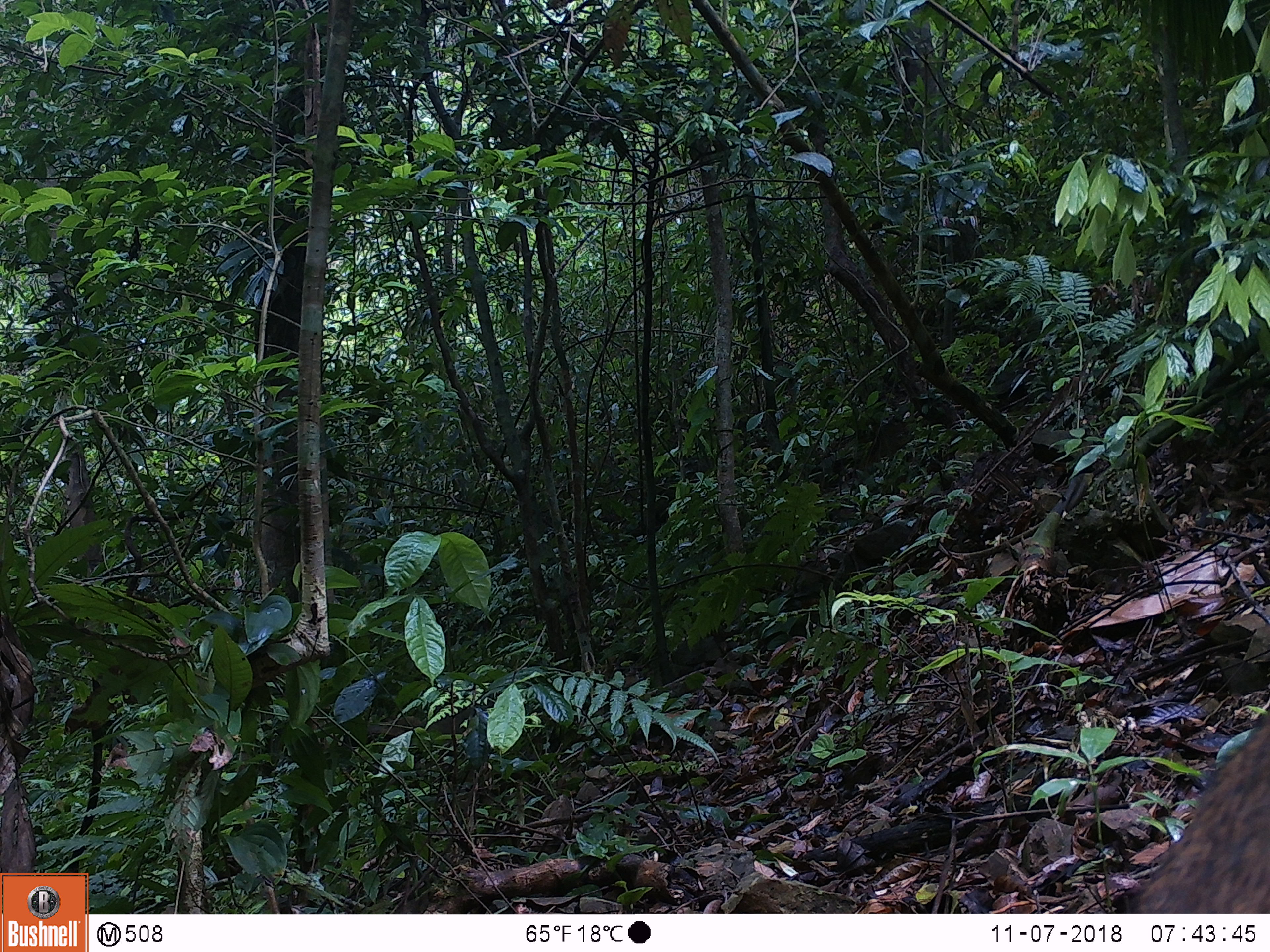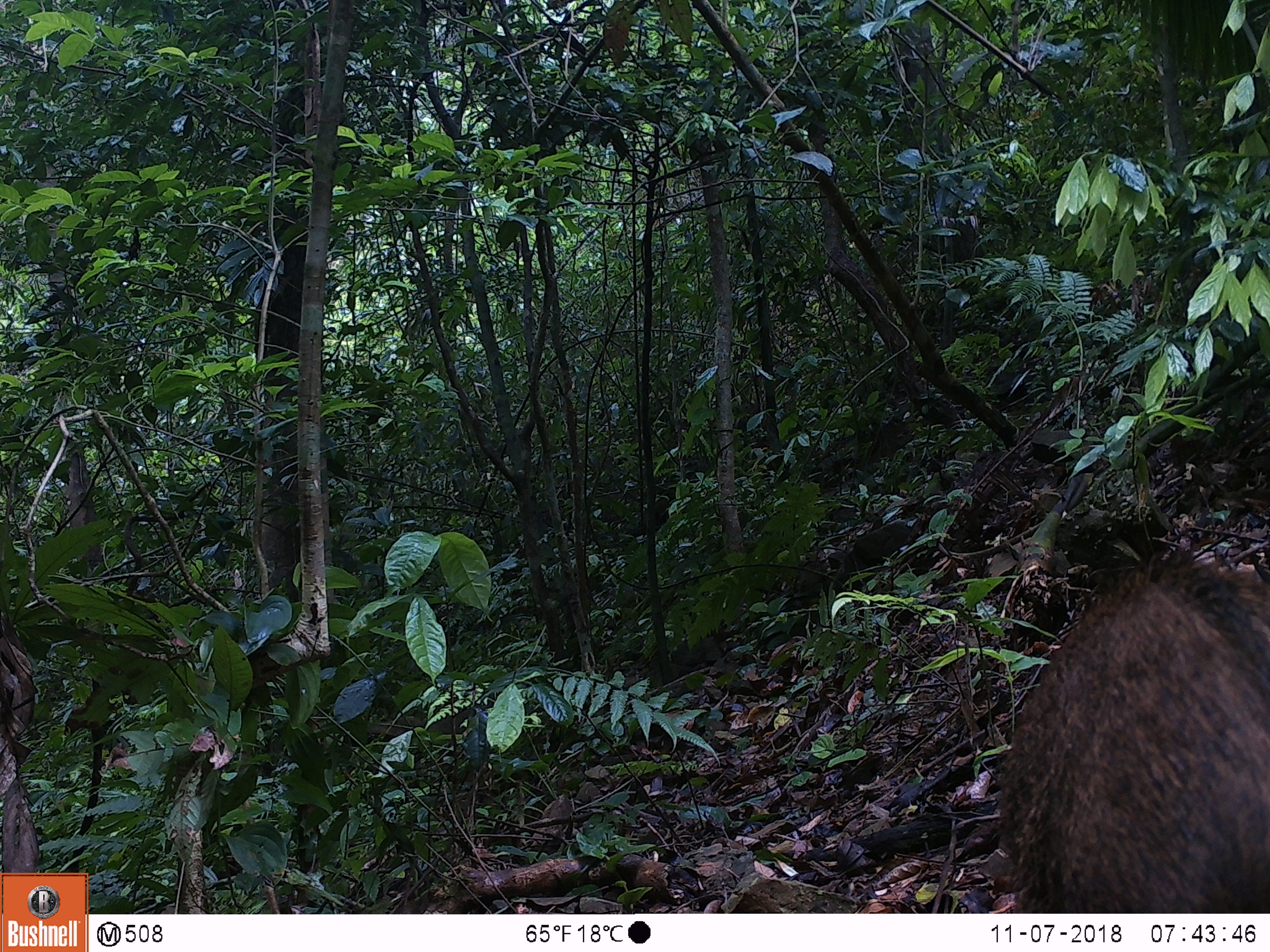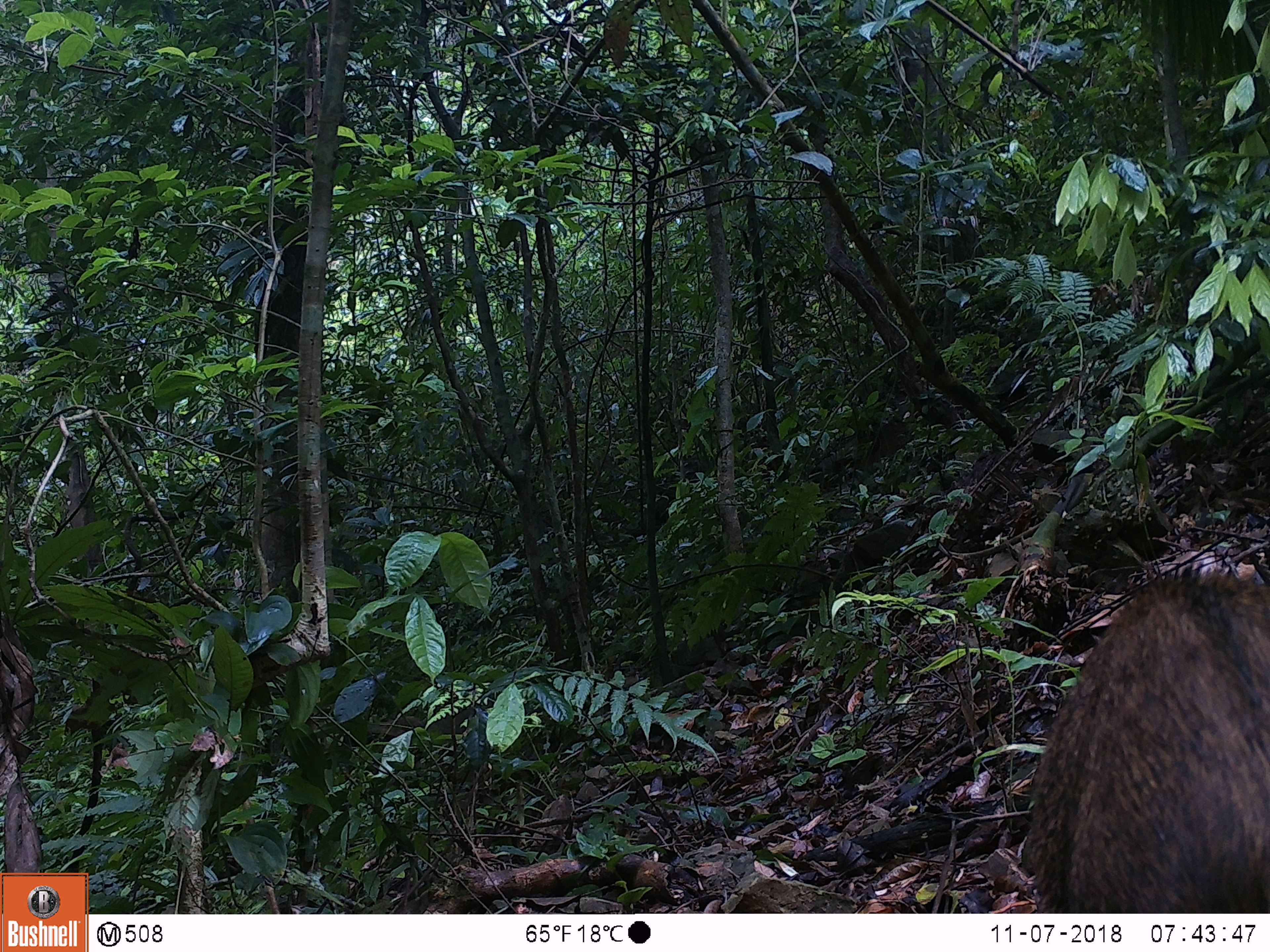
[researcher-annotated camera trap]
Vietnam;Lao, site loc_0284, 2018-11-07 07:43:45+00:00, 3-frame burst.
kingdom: Animalia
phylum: Chordata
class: Mammalia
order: Artiodactyla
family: Suidae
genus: Sus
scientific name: Sus scrofa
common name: eurasian wild pig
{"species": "eurasian wild pig (Sus scrofa)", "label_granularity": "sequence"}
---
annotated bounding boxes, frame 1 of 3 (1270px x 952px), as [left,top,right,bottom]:
eurasian wild pig: [1121,700,1270,913]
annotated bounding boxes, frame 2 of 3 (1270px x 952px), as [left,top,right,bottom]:
eurasian wild pig: [992,545,1270,913]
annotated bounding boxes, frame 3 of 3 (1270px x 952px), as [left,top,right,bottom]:
eurasian wild pig: [1023,561,1270,913]